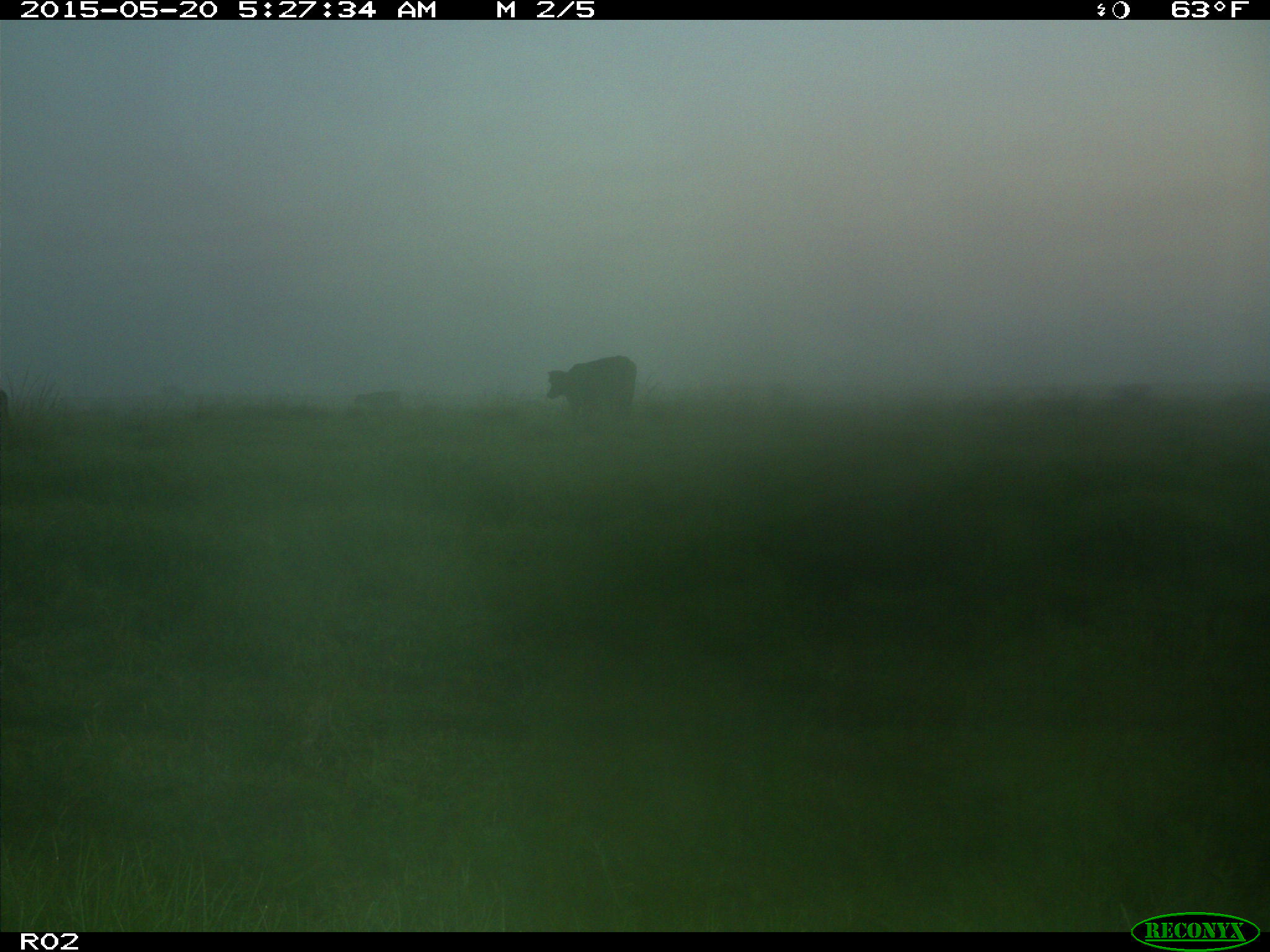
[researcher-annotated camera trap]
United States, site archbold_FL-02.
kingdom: Animalia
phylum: Chordata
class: Mammalia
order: Artiodactyla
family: Bovidae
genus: Bos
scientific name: Bos taurus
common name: domestic cow